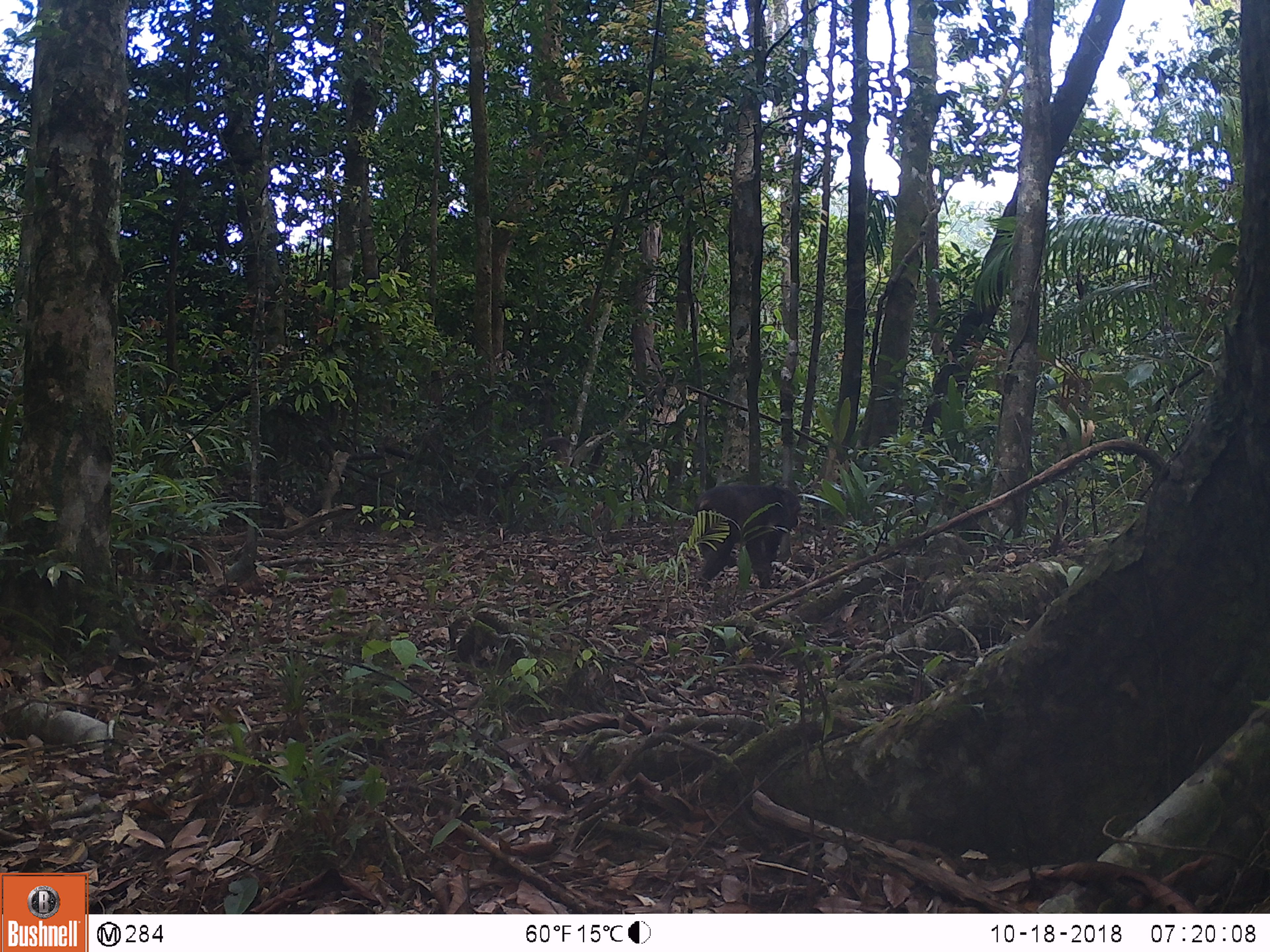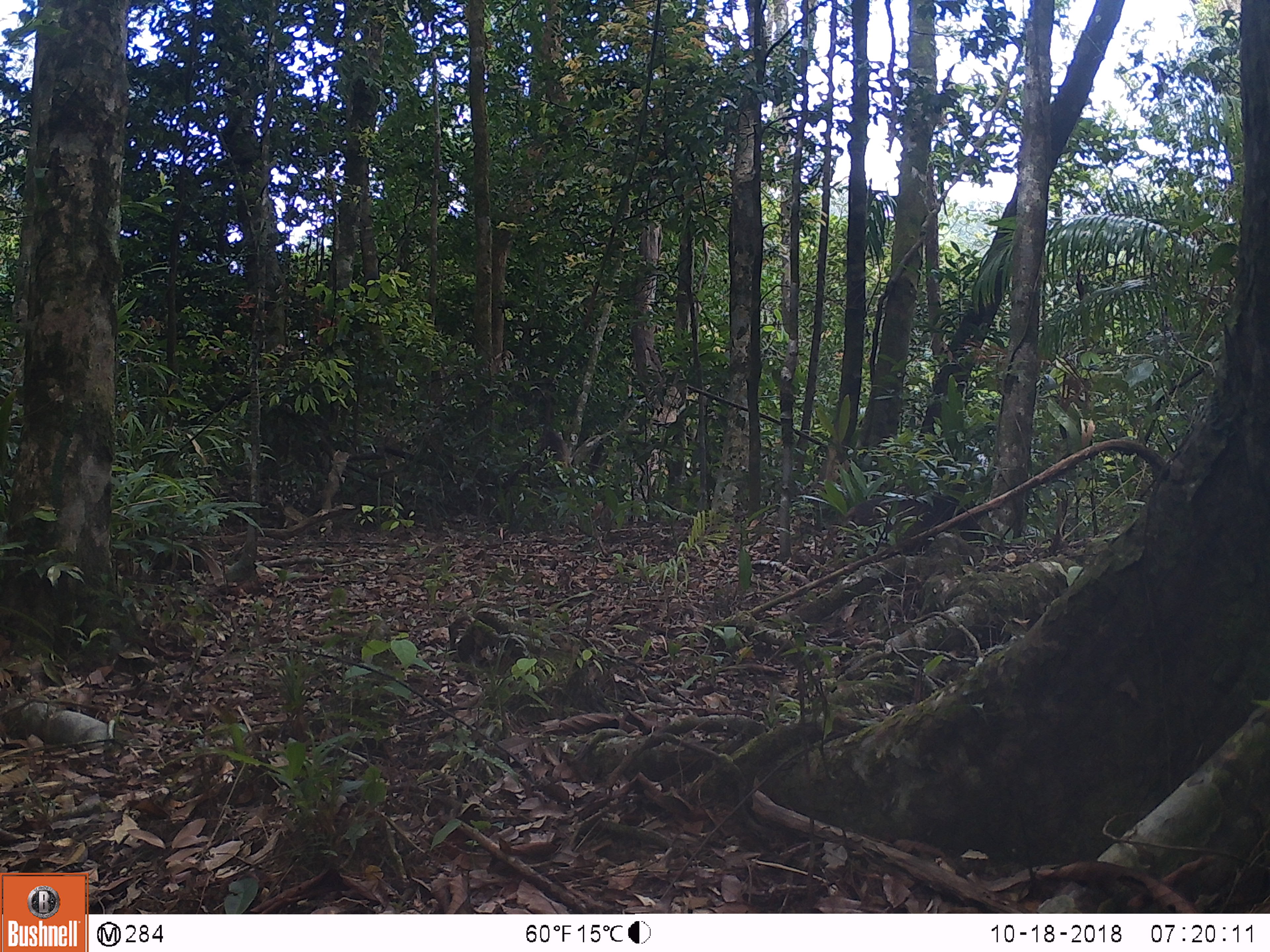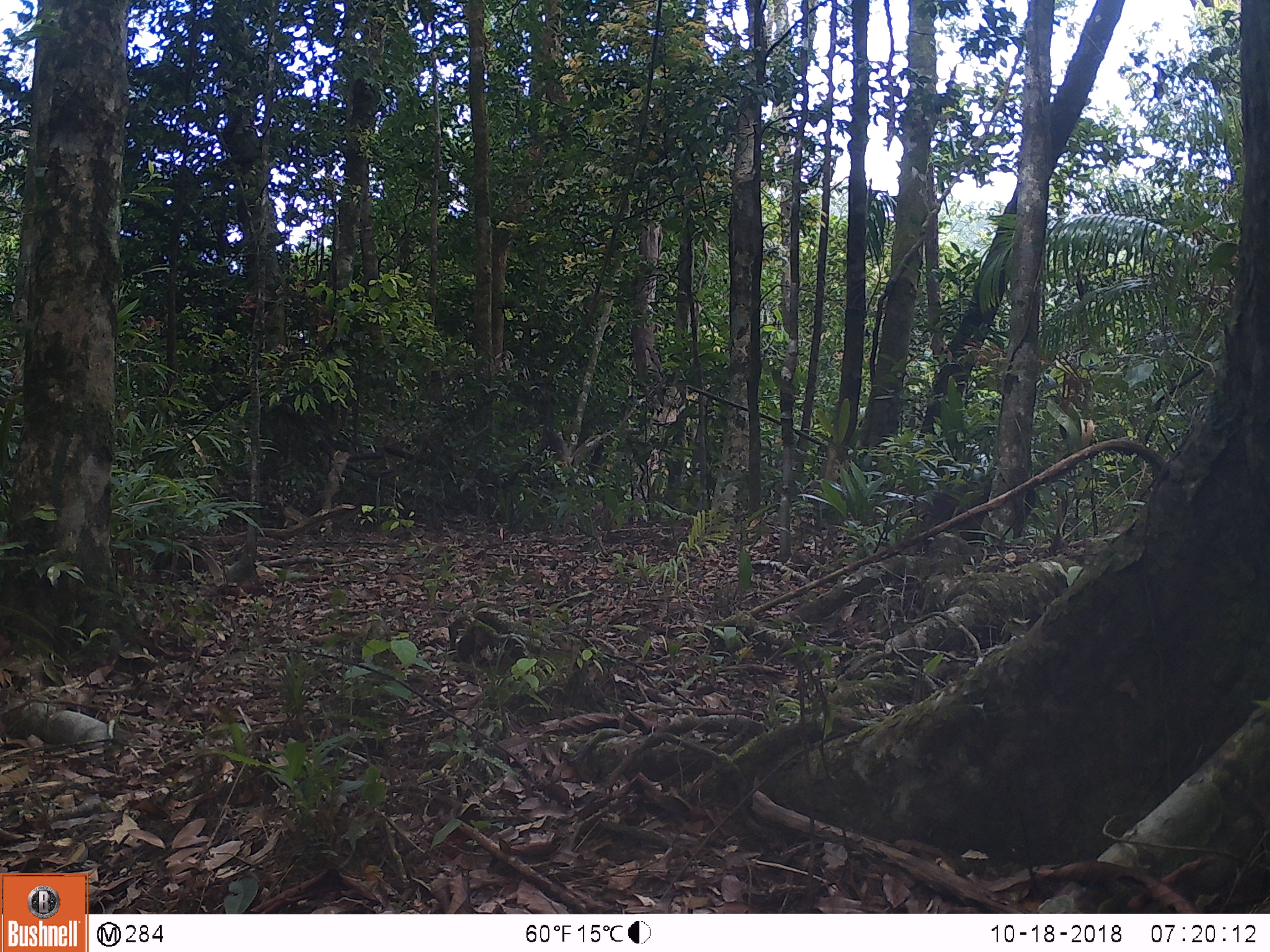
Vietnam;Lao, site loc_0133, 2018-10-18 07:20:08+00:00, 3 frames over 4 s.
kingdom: Animalia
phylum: Chordata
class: Mammalia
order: Primates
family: Cercopithecidae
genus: Macaca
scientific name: Macaca arctoides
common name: stump-tailed macaque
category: stump tailed macaque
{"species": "stump tailed macaque (stump-tailed macaque) (Macaca arctoides)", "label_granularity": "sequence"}